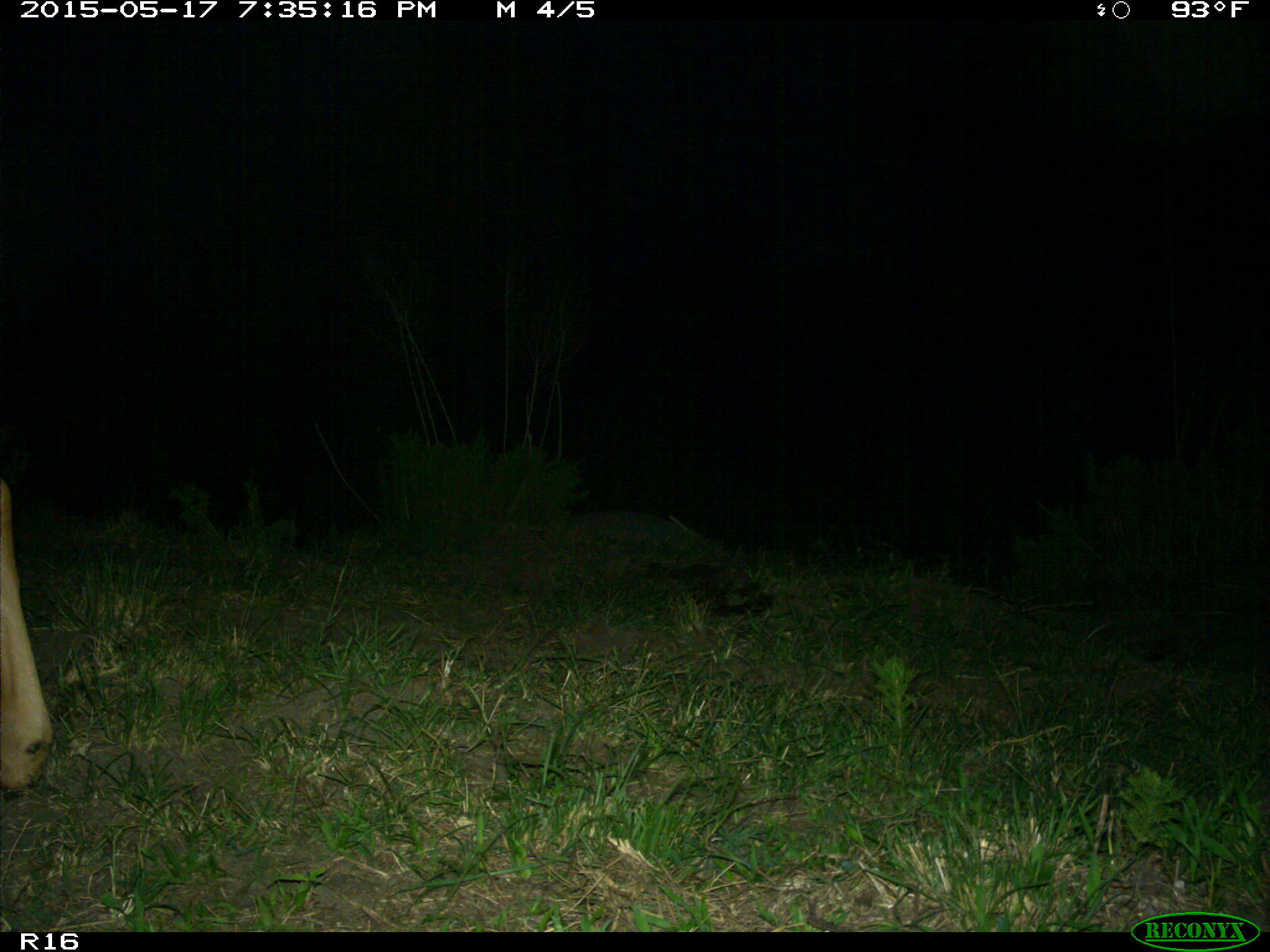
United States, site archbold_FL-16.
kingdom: Animalia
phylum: Chordata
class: Mammalia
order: Artiodactyla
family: Bovidae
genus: Bos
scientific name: Bos taurus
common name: domestic cow